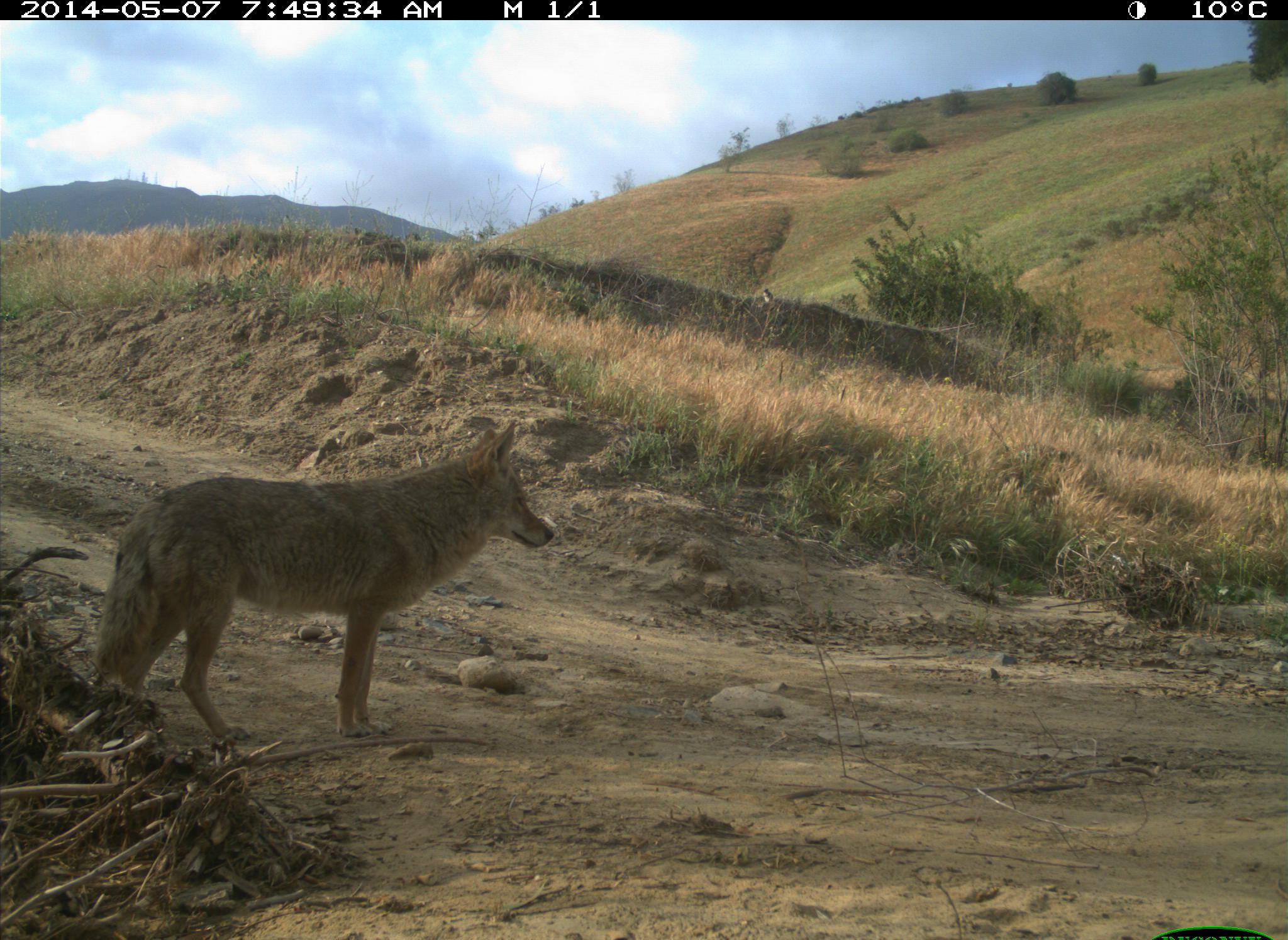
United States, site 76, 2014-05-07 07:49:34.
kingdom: Animalia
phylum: Chordata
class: Mammalia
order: Carnivora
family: Canidae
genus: Canis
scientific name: Canis latrans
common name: coyote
Coyote (Canis latrans).